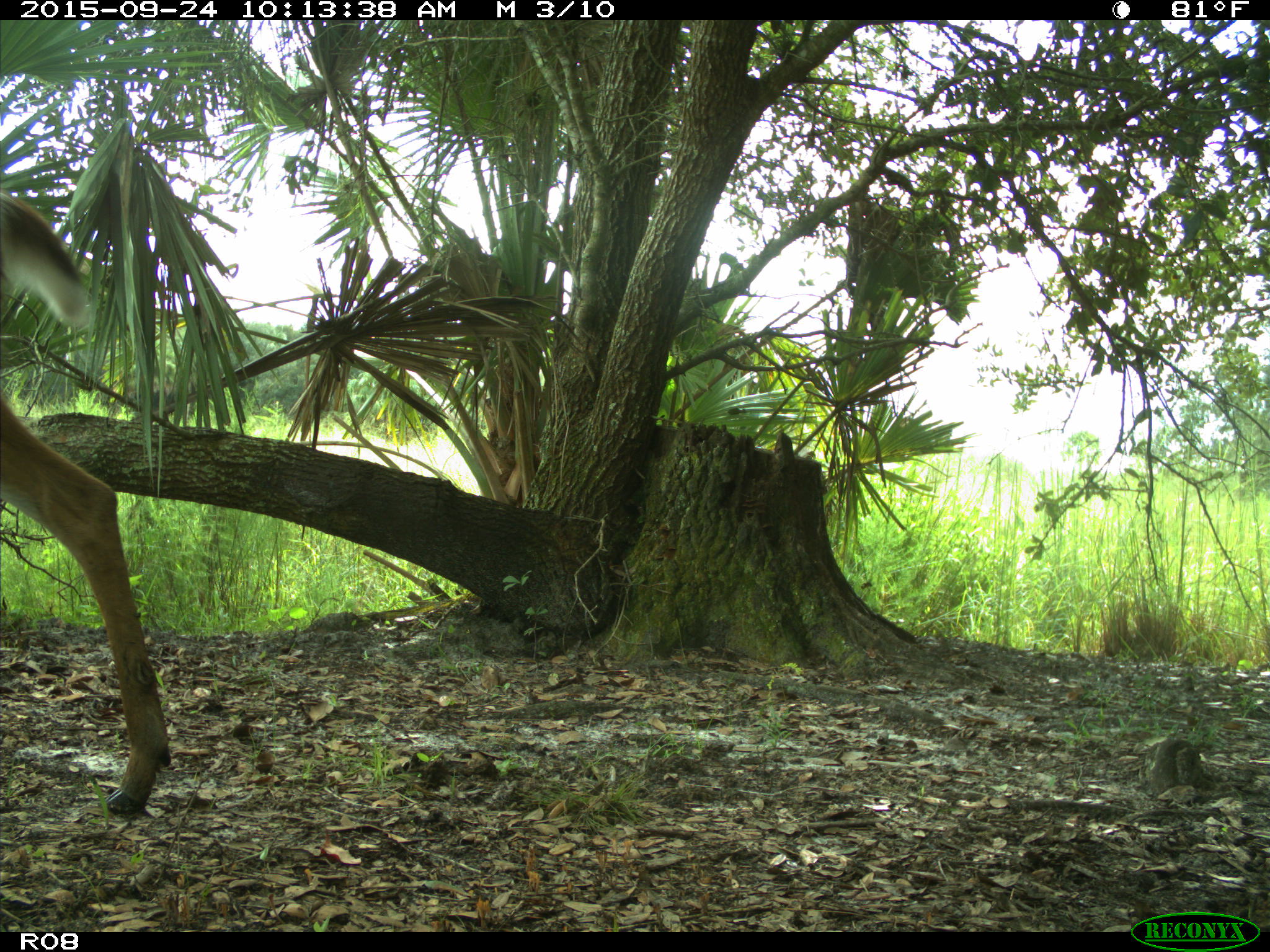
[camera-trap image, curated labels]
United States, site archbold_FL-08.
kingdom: Animalia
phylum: Chordata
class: Mammalia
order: Artiodactyla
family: Cervidae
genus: Odocoileus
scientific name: Odocoileus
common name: deer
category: unidentified deer